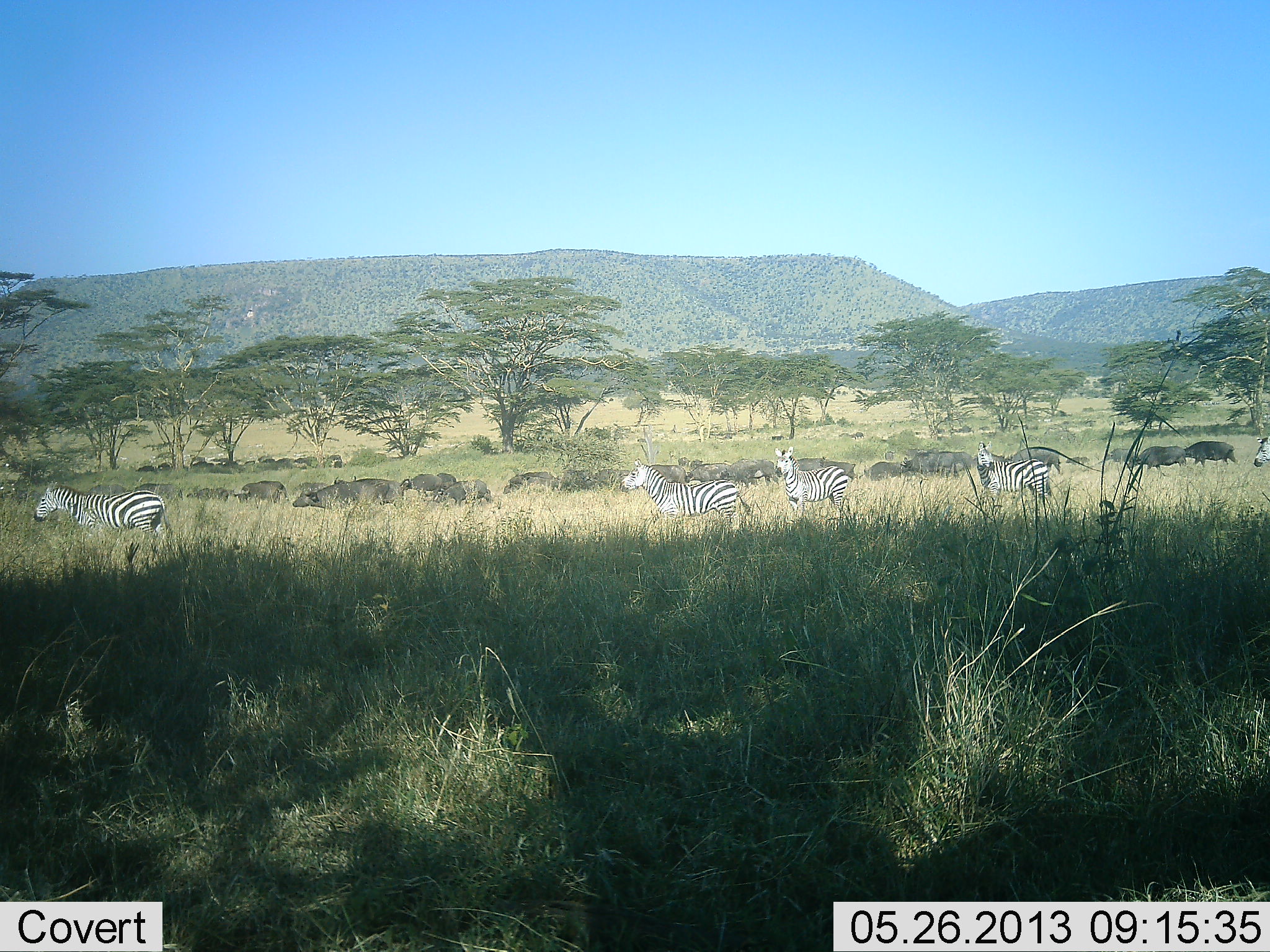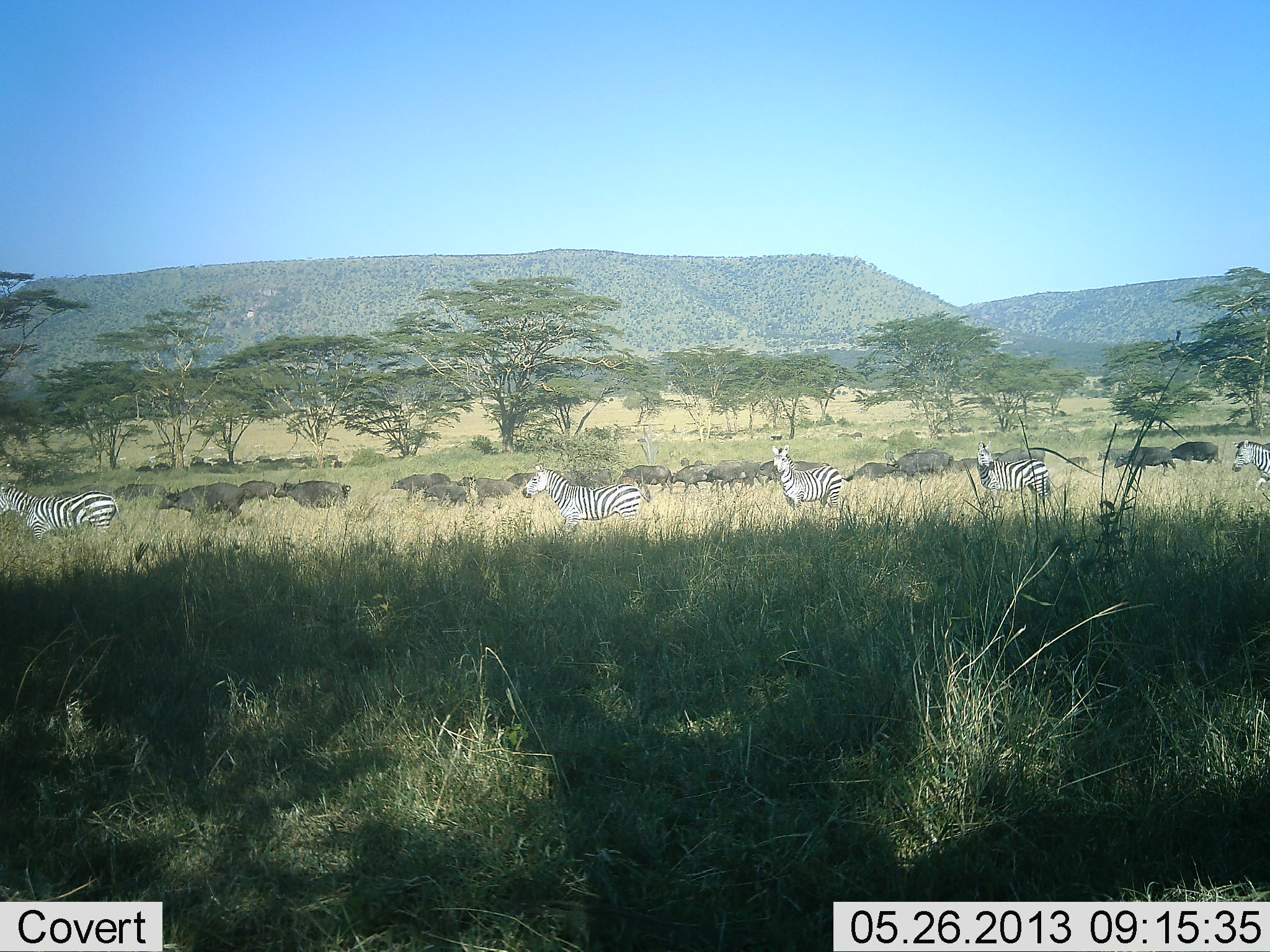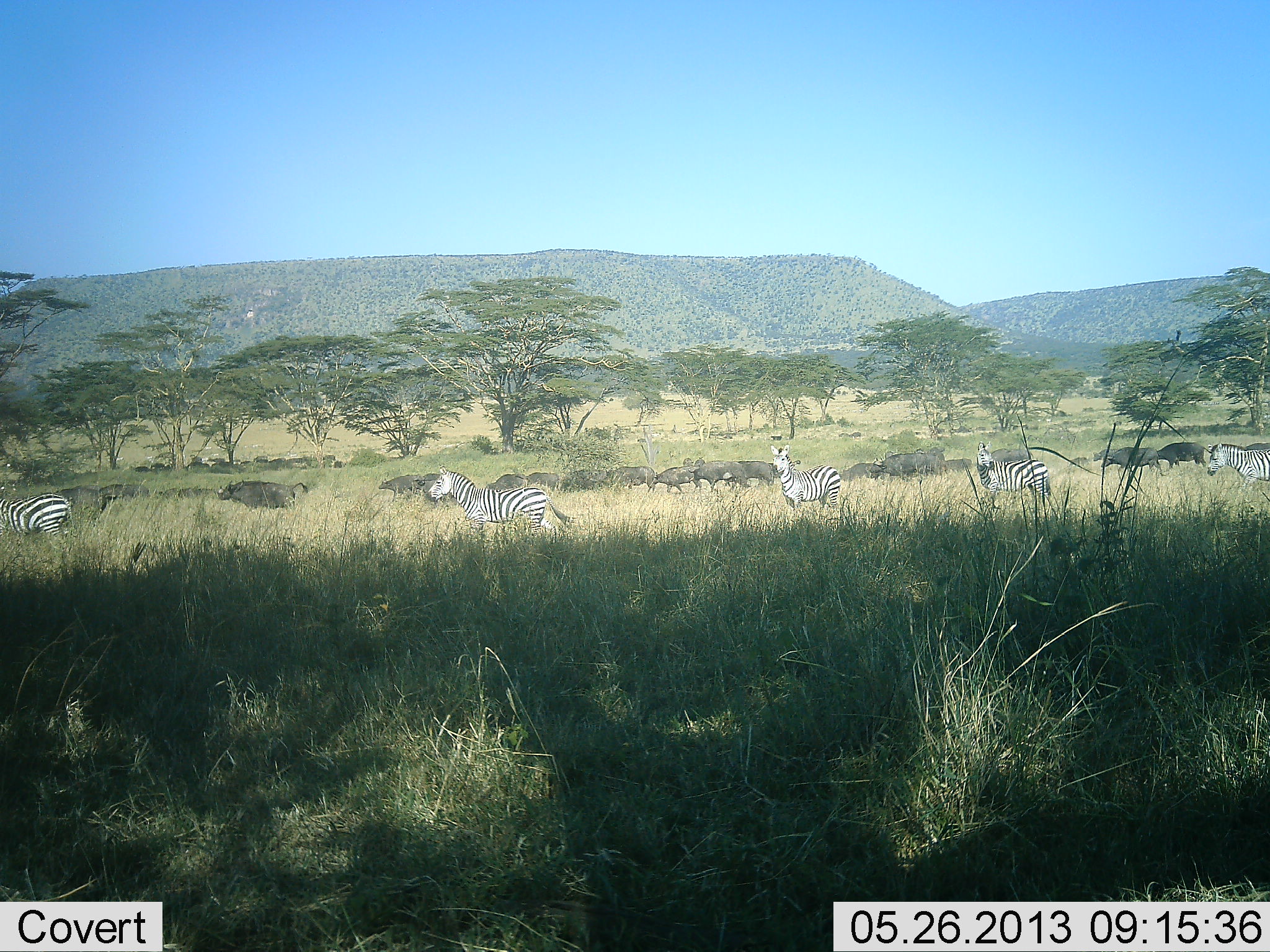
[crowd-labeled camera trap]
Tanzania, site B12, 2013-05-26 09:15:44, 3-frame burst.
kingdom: Animalia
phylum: Chordata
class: Mammalia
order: Artiodactyla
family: Bovidae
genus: Syncerus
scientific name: Syncerus caffer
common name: cape buffalo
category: buffalo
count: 11-50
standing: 9%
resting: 0%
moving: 100%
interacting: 0%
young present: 0%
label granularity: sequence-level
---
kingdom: Animalia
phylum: Chordata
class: Mammalia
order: Perissodactyla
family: Equidae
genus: Equus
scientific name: Equus quagga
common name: plains zebra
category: zebra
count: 5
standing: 62%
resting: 0%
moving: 100%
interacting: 0%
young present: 0%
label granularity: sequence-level